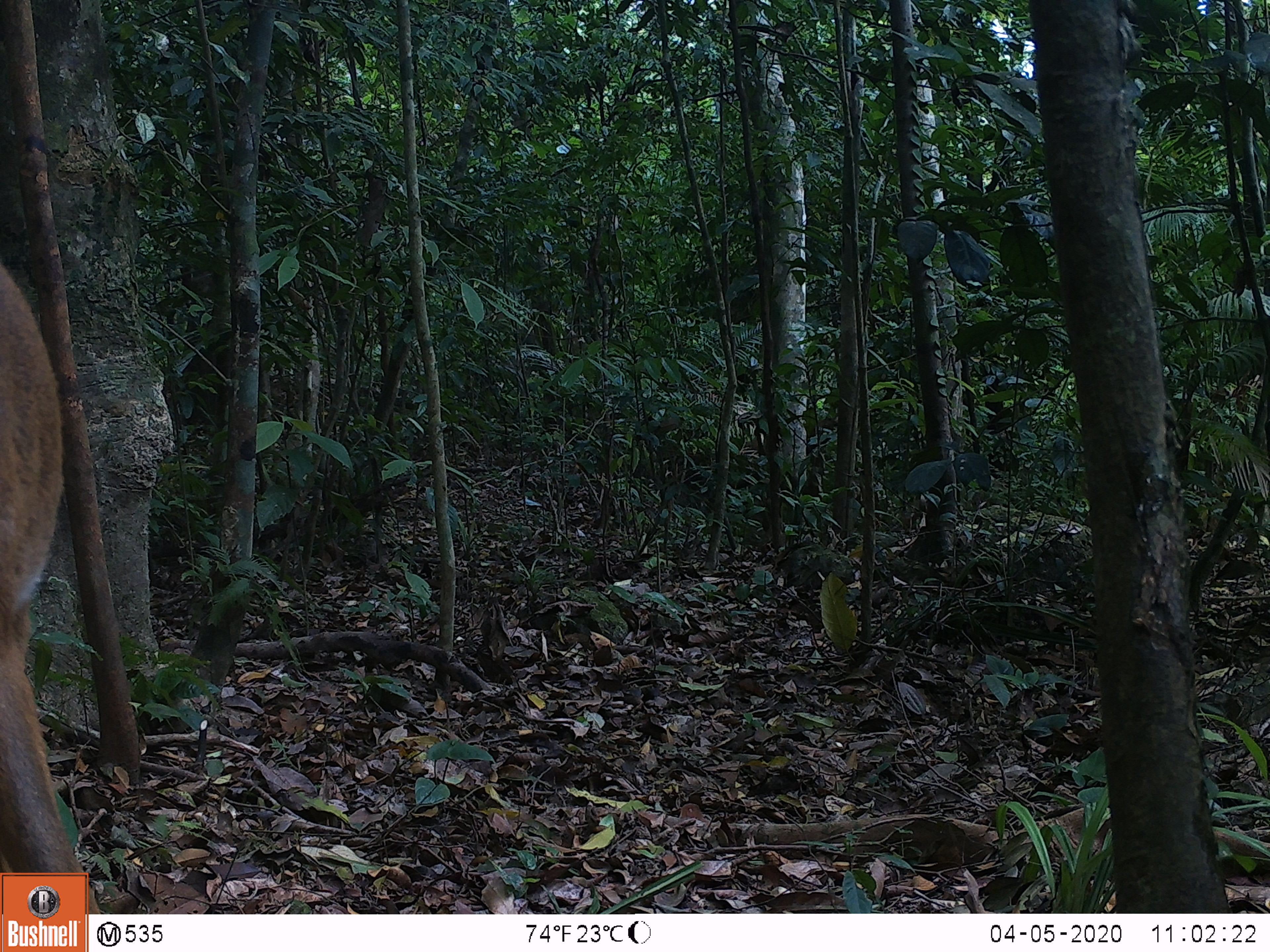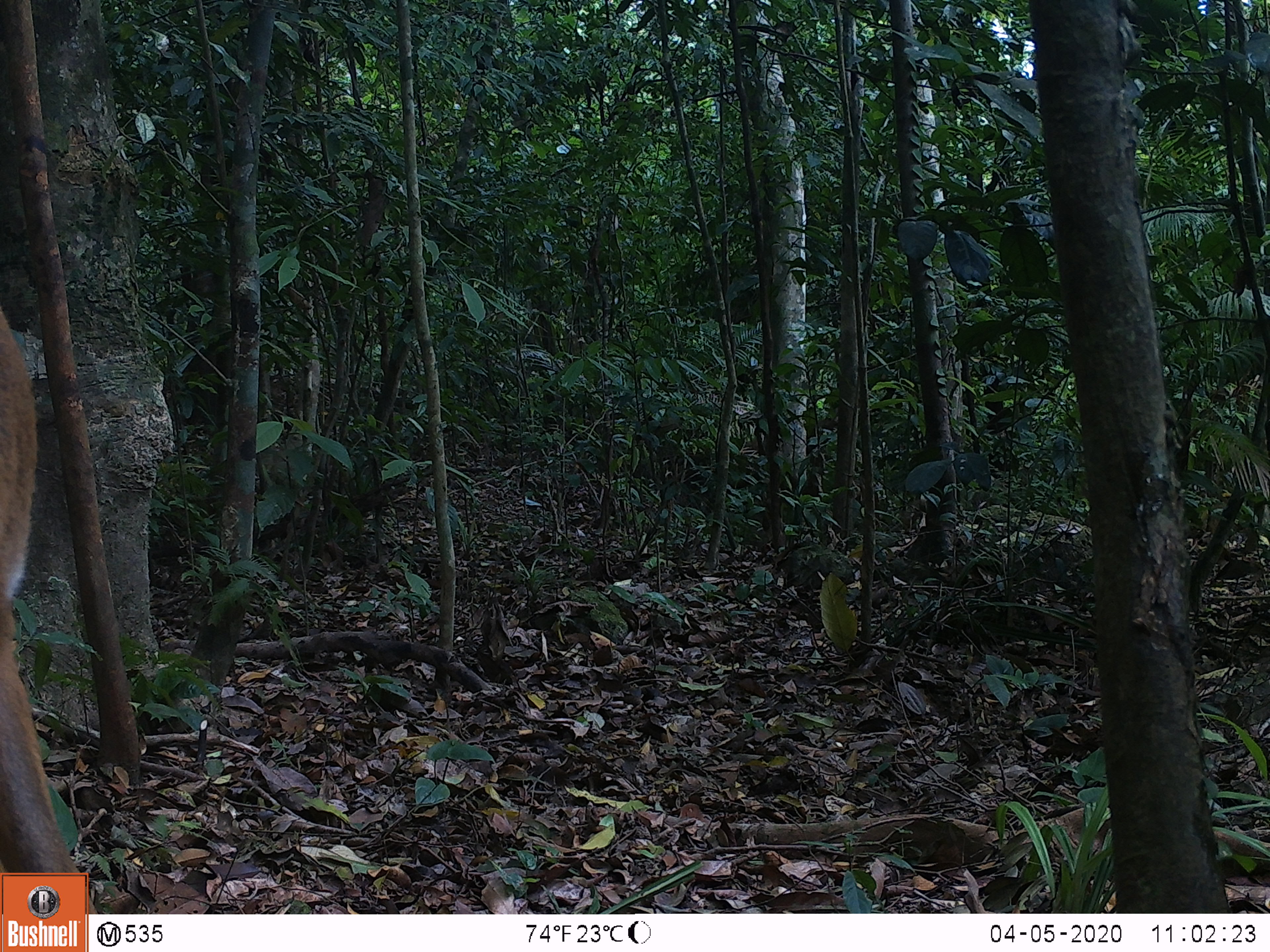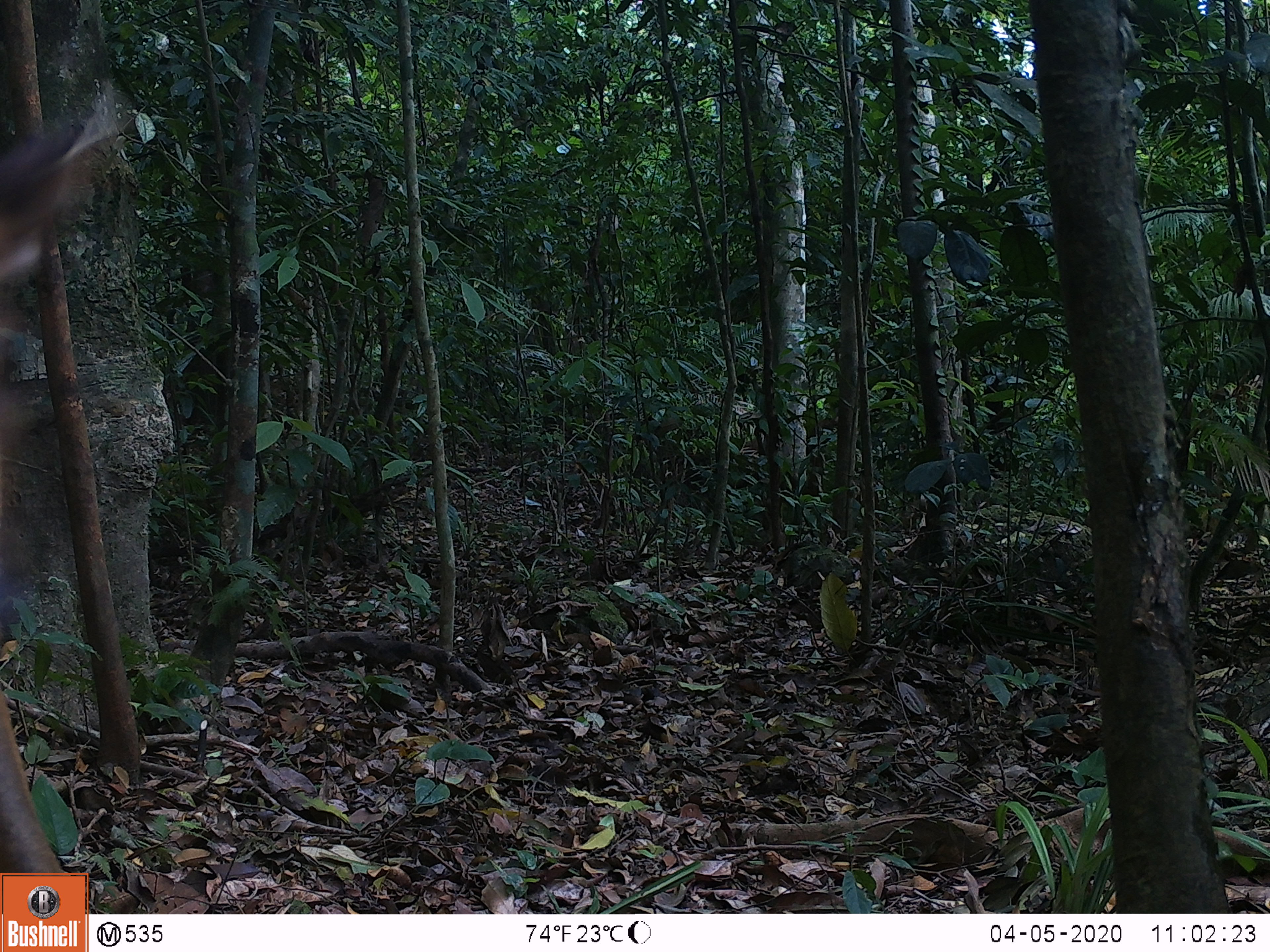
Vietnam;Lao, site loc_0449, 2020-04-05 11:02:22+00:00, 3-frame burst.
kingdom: Animalia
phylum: Chordata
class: Mammalia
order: Artiodactyla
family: Cervidae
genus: Muntiacus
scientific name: Muntiacus vuquangensis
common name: large-antlered muntjac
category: large antlered muntjac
Large antlered muntjac (large-antlered muntjac) (Muntiacus vuquangensis). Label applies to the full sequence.